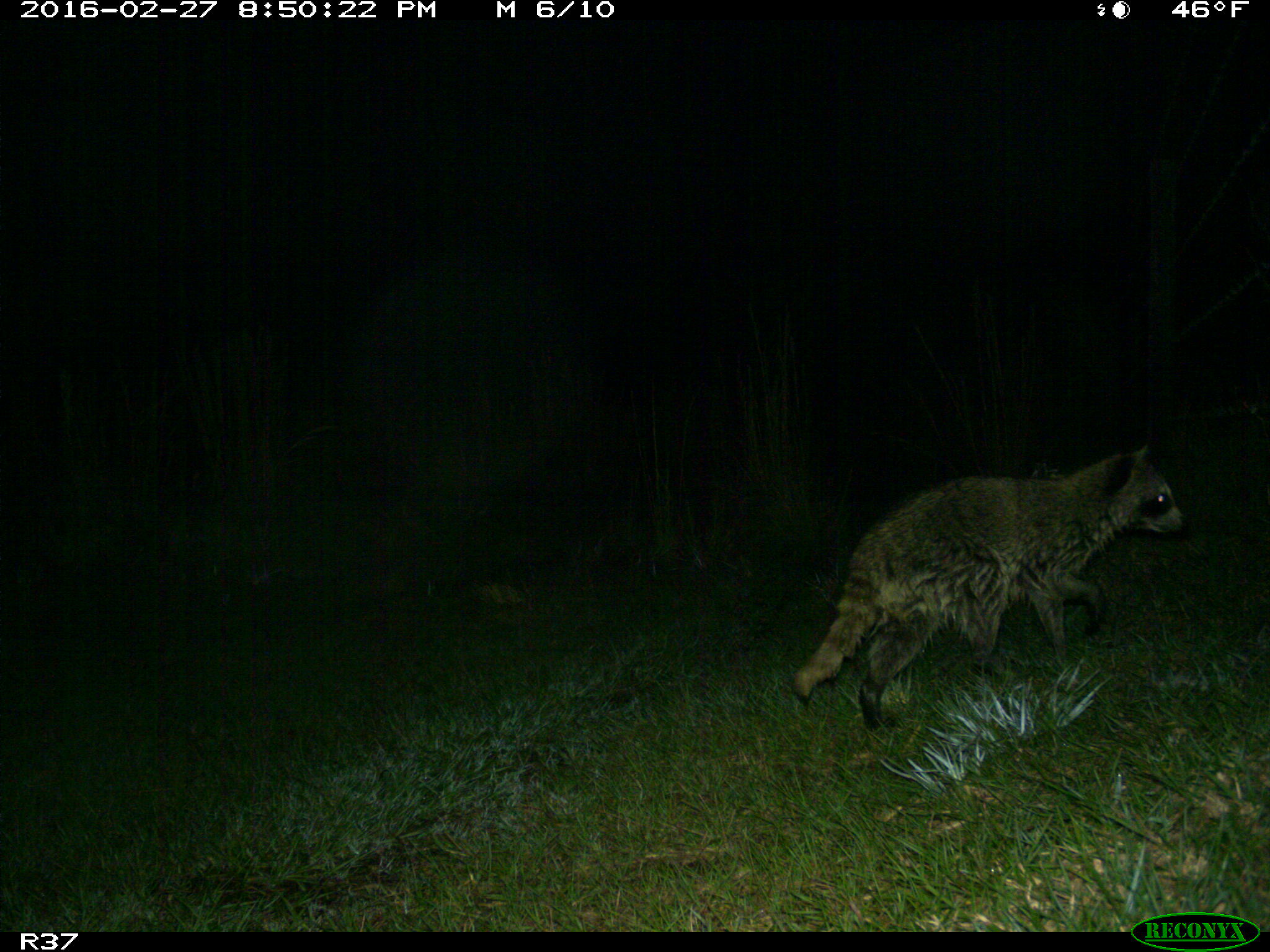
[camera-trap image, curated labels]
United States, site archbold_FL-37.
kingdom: Animalia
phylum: Chordata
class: Mammalia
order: Carnivora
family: Procyonidae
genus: Procyon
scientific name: Procyon lotor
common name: common raccoon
Procyon lotor (common raccoon).